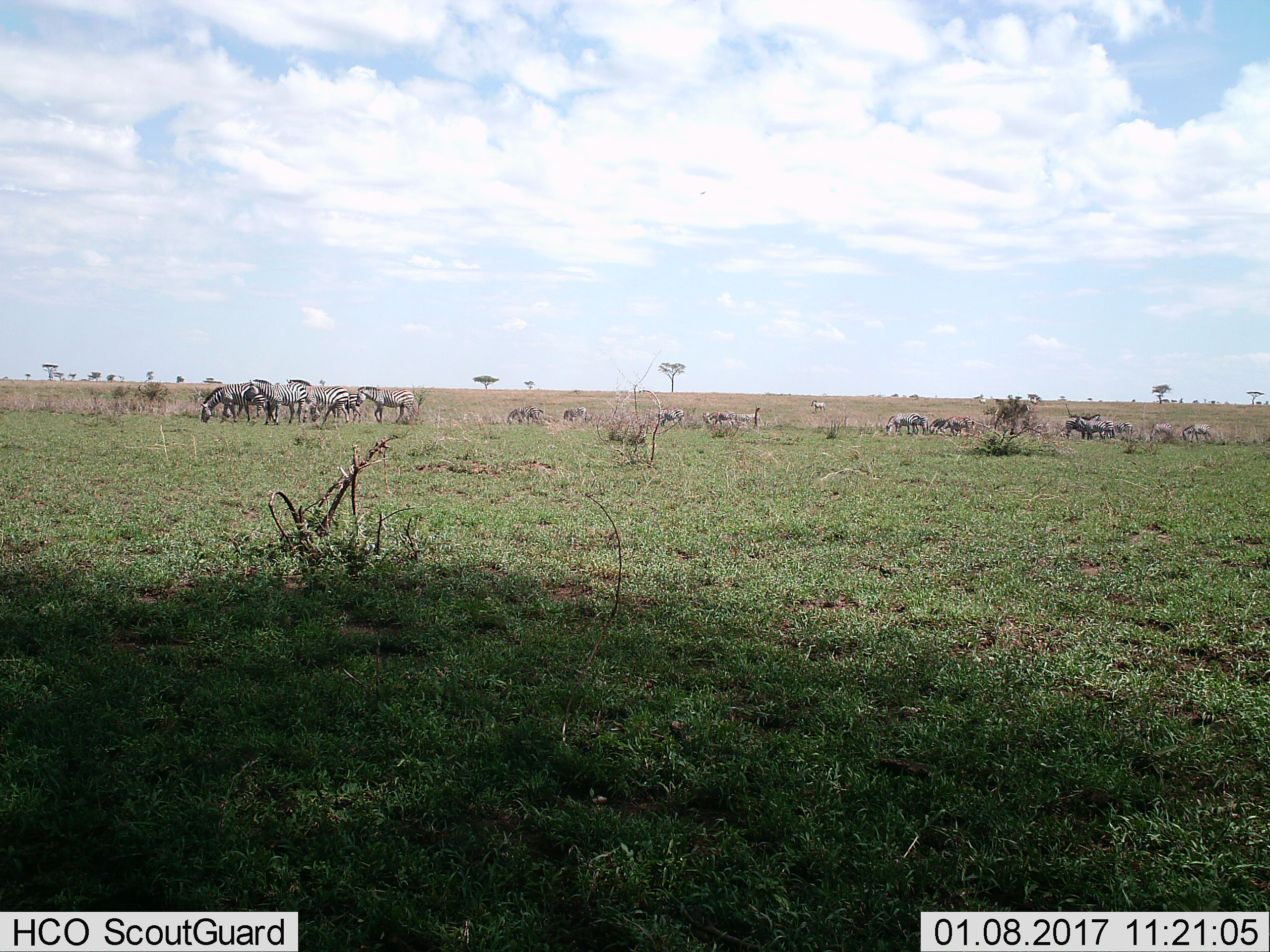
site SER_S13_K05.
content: unidentified animal